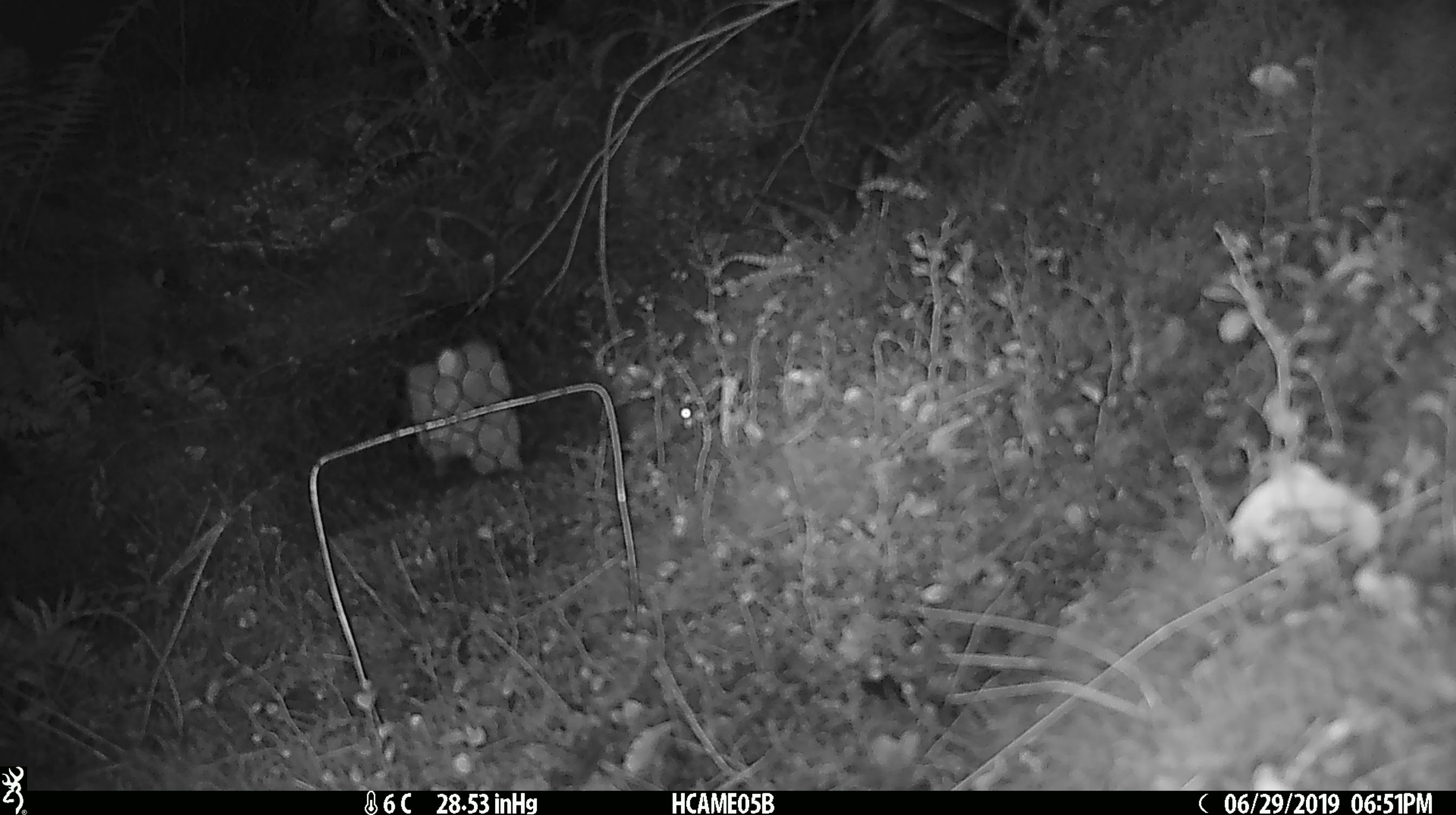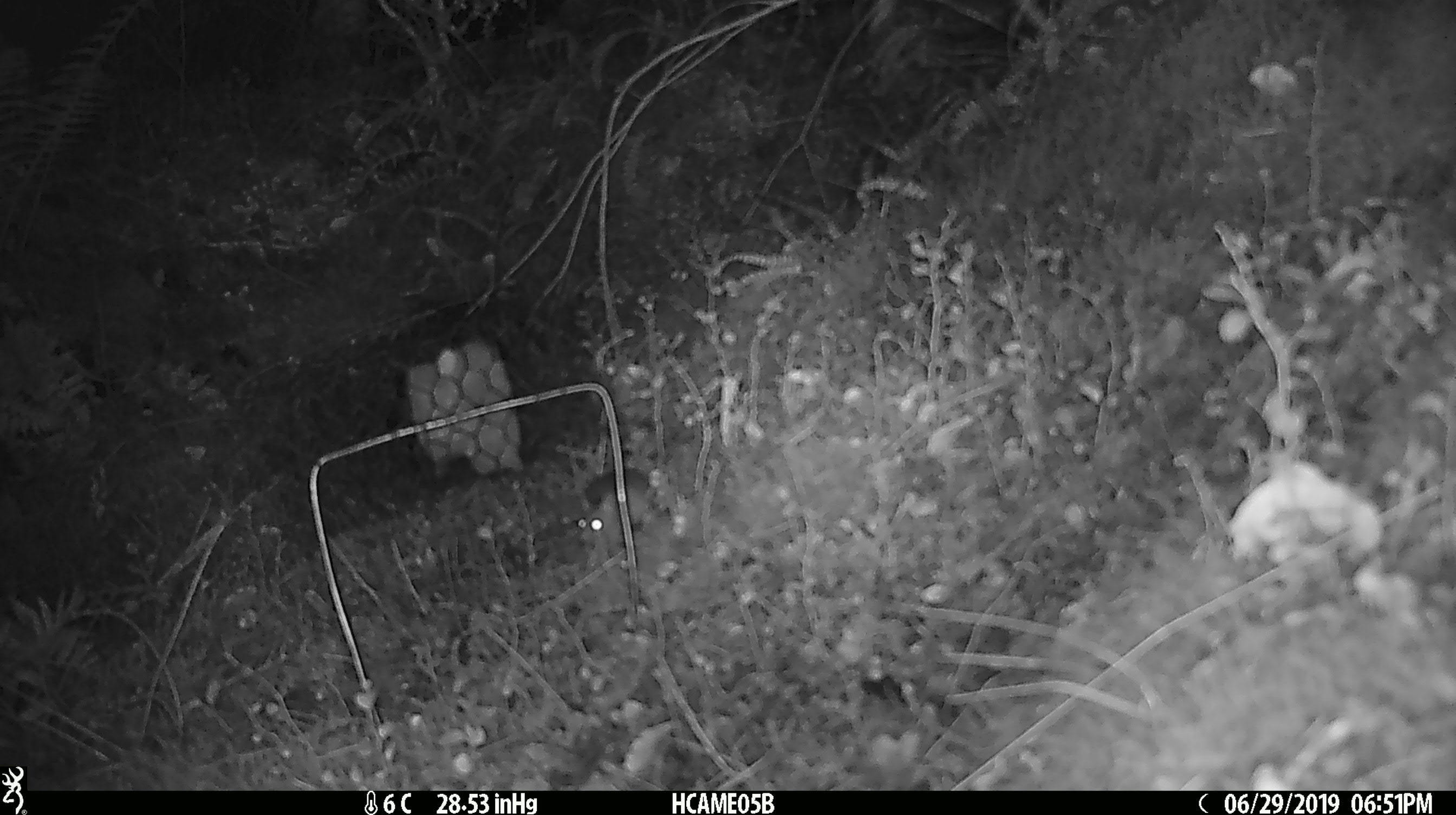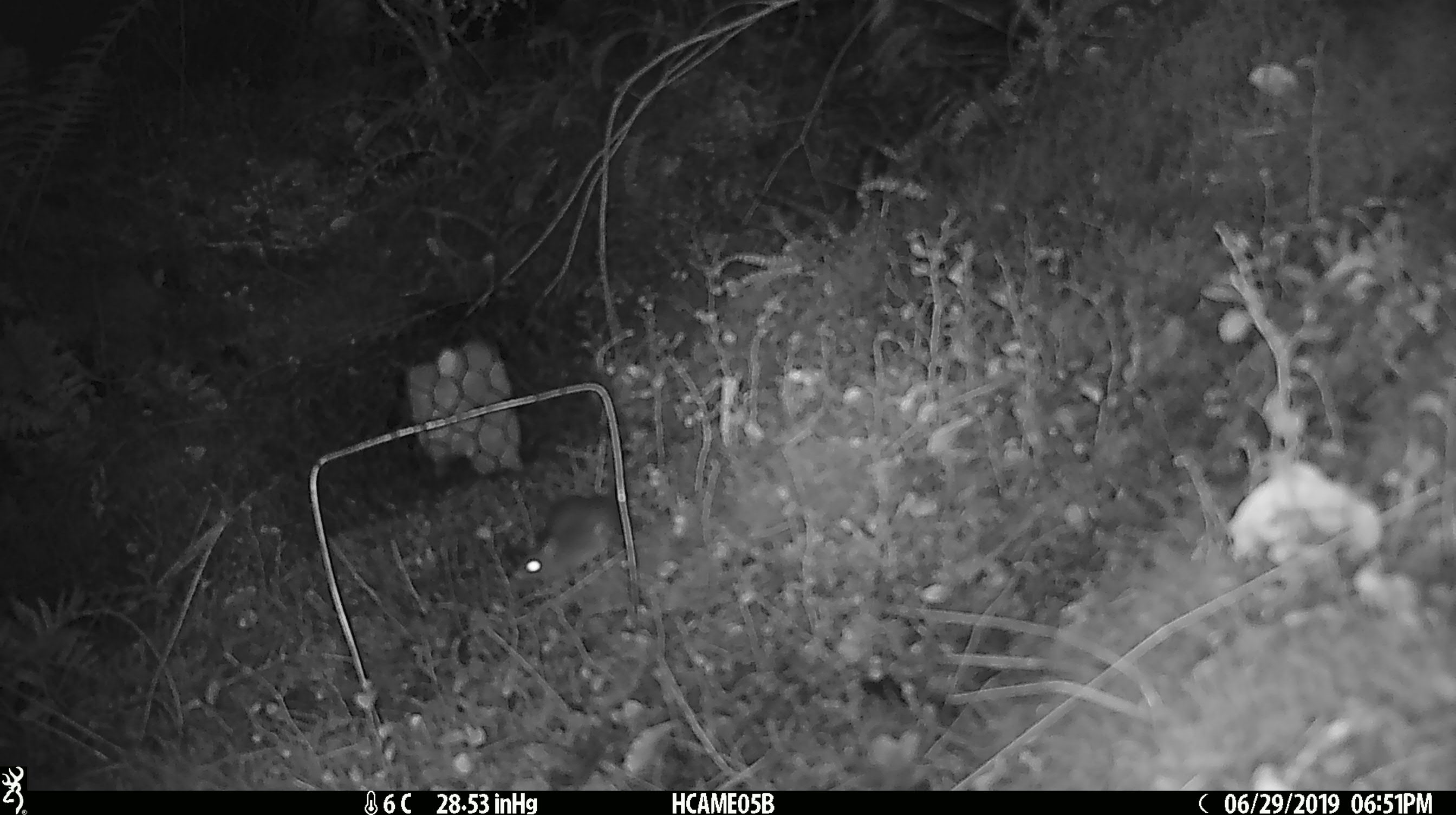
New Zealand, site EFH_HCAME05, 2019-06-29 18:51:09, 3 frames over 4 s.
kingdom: Animalia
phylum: Chordata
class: Mammalia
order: Rodentia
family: Muridae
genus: Mus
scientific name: Mus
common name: mouse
Mouse (Mus).